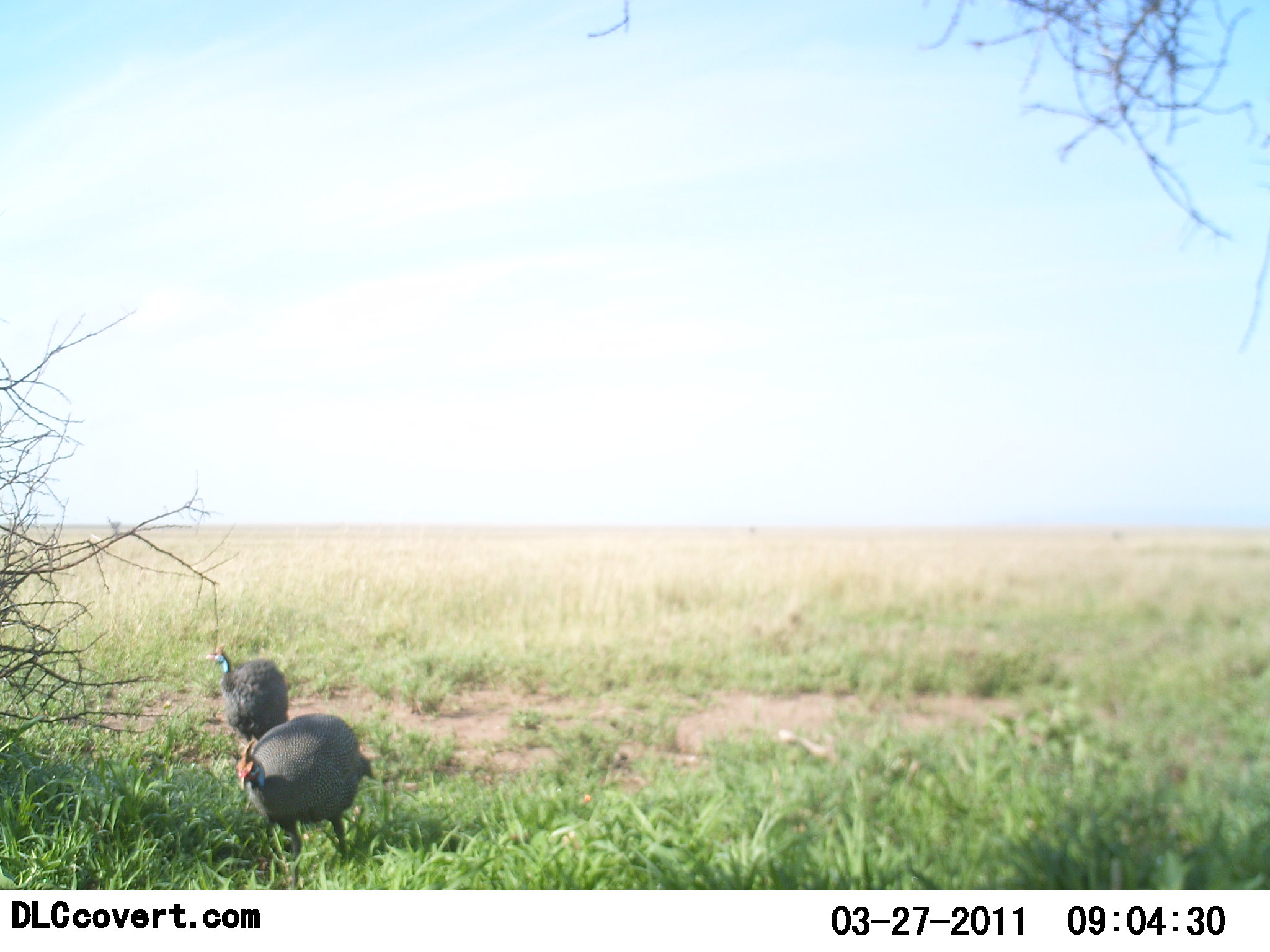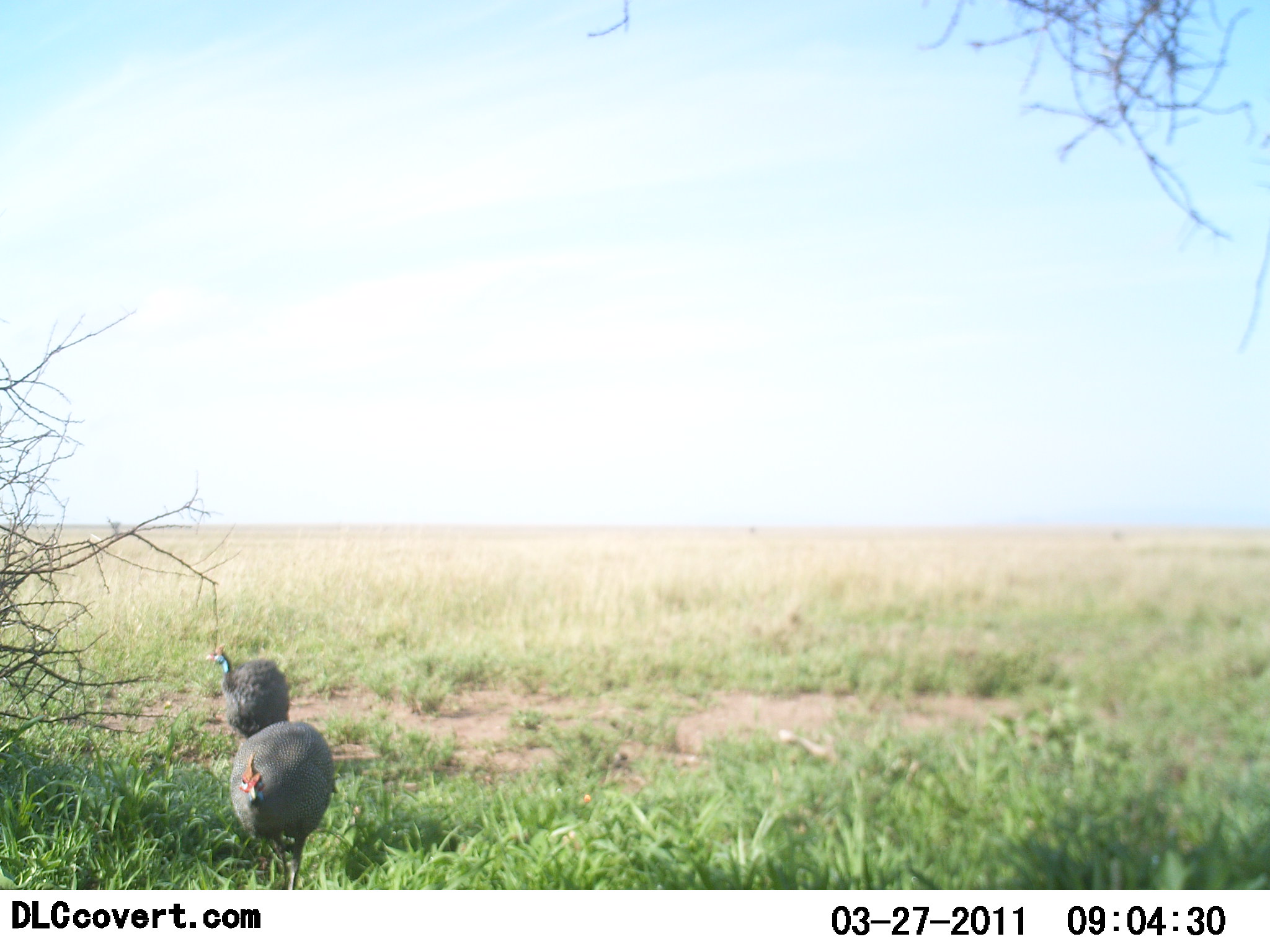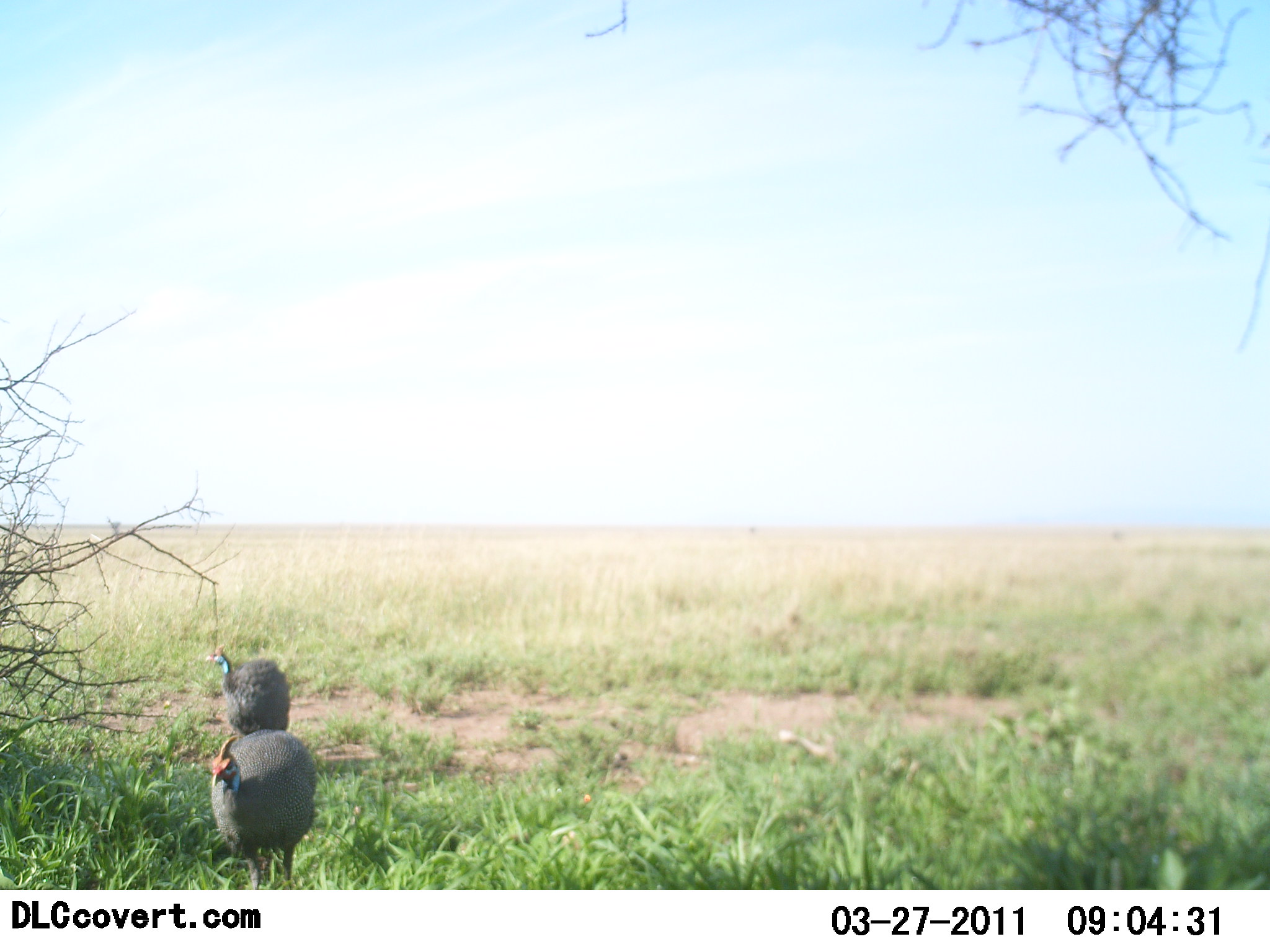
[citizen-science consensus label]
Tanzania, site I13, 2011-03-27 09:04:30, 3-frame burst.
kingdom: Animalia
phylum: Chordata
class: Aves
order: Galliformes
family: Numididae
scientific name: Numididae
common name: guinea fowl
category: guineafowl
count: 2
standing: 43%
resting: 0%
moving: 86%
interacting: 0%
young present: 0%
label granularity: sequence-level